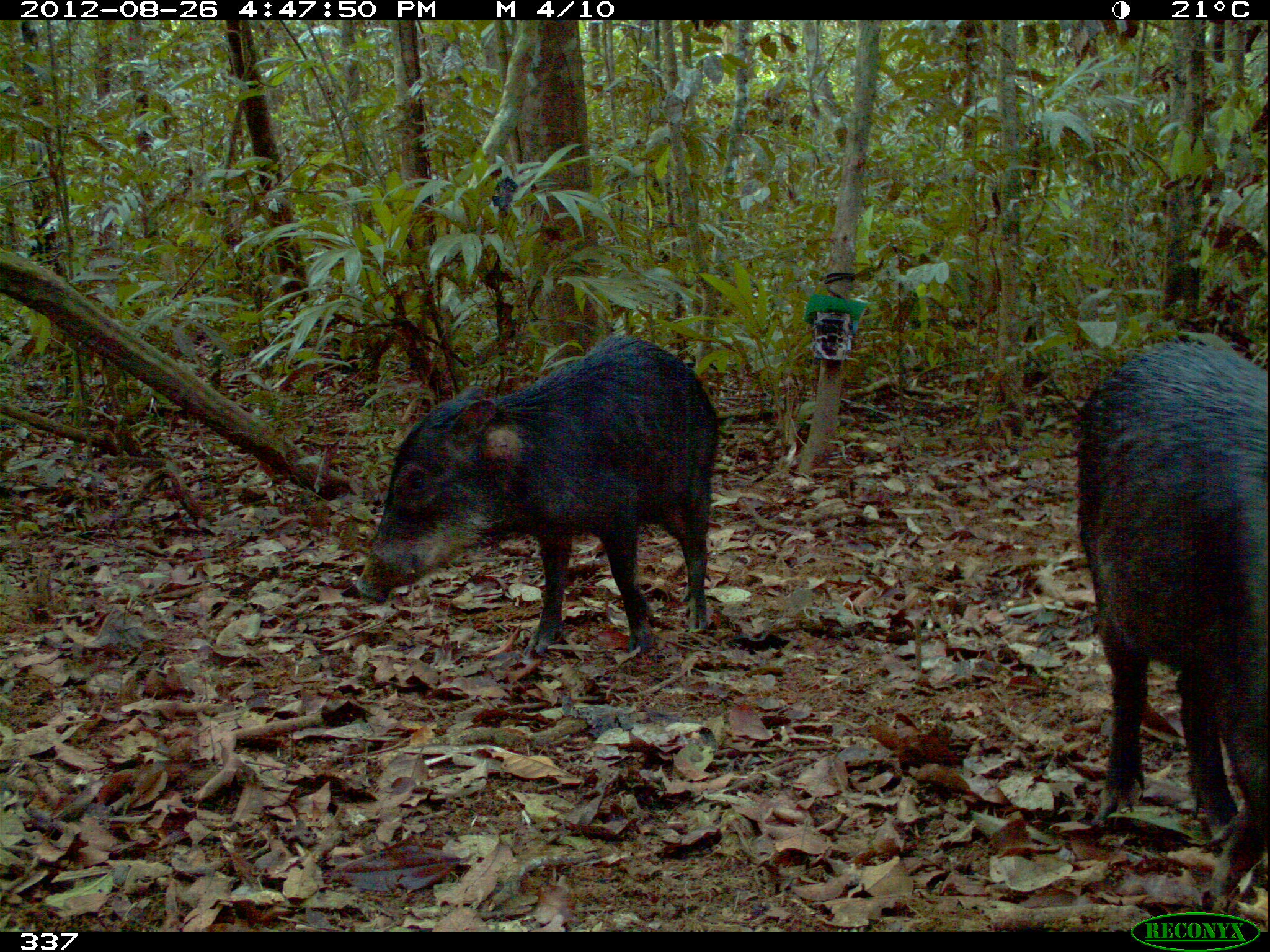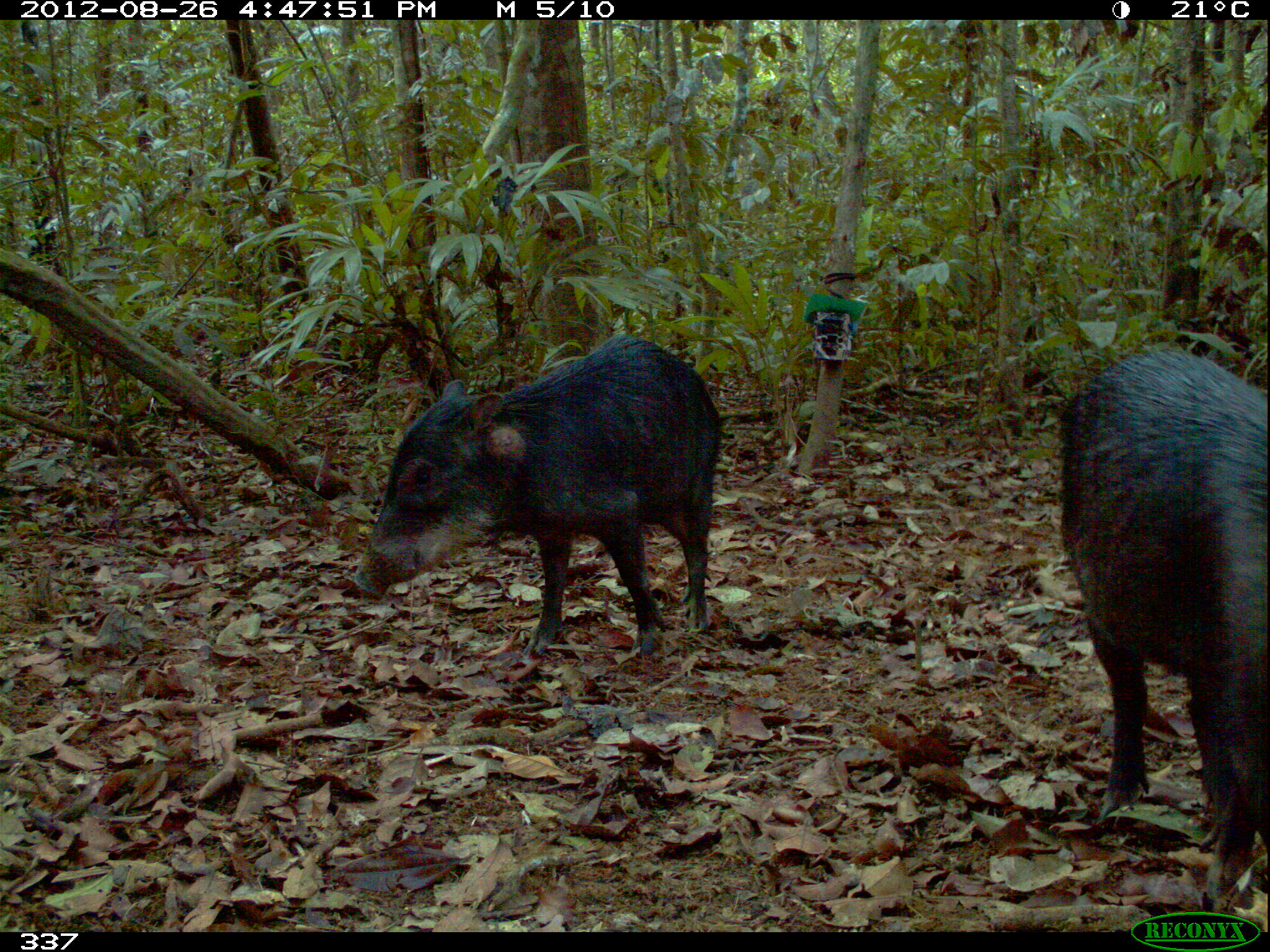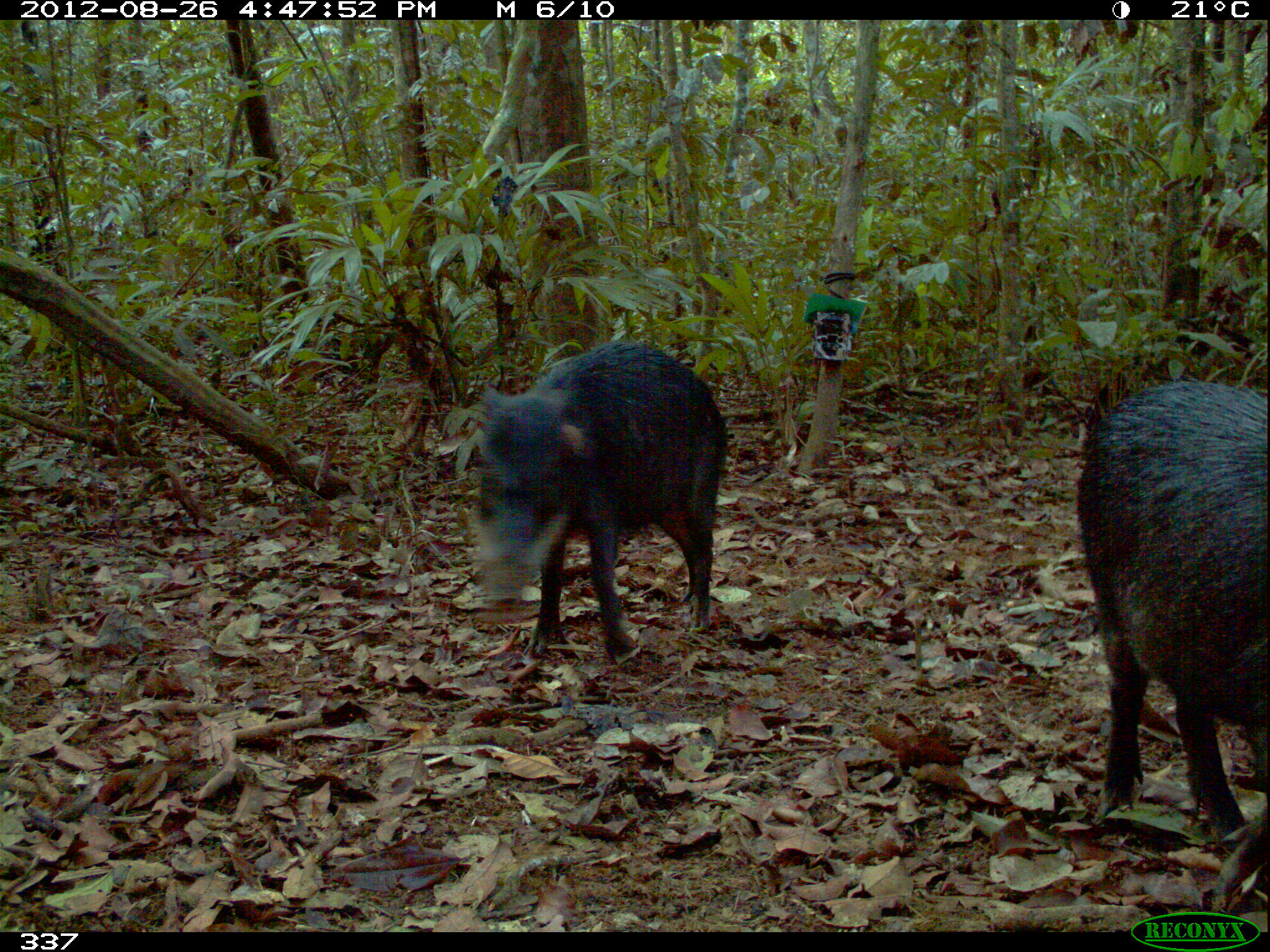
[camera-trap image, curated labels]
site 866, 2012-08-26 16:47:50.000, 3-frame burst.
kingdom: Animalia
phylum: Chordata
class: Mammalia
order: Artiodactyla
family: Tayassuidae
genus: Tayassu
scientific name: Tayassu pecari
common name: white-lipped peccary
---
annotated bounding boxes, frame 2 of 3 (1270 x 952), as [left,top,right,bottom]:
tayassu pecari: [353,332,723,657]; [1060,345,1267,908]